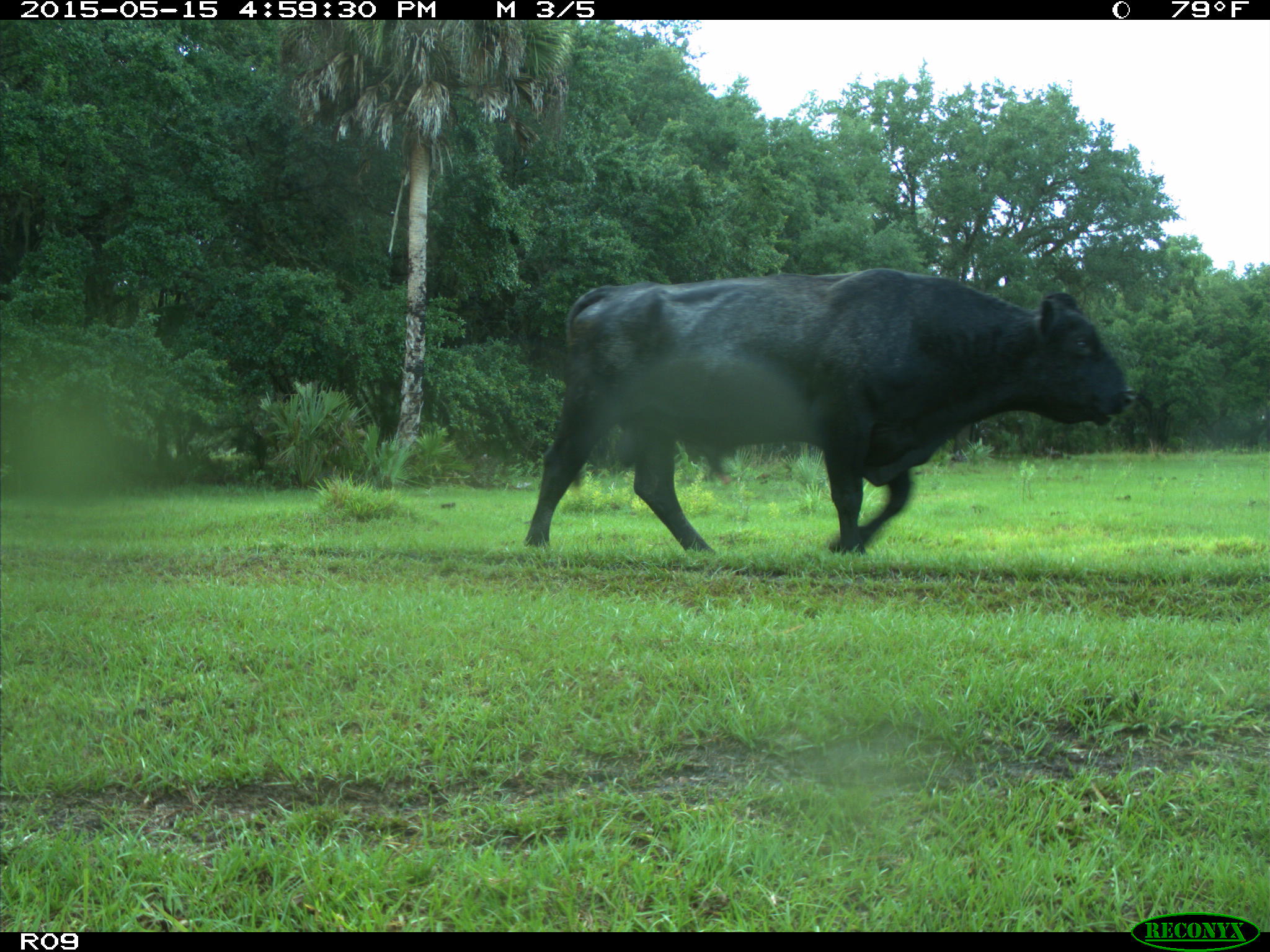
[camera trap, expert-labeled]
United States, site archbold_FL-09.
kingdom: Animalia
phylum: Chordata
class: Mammalia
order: Artiodactyla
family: Bovidae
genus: Bos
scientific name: Bos taurus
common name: domestic cow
Bos taurus (domestic cow).